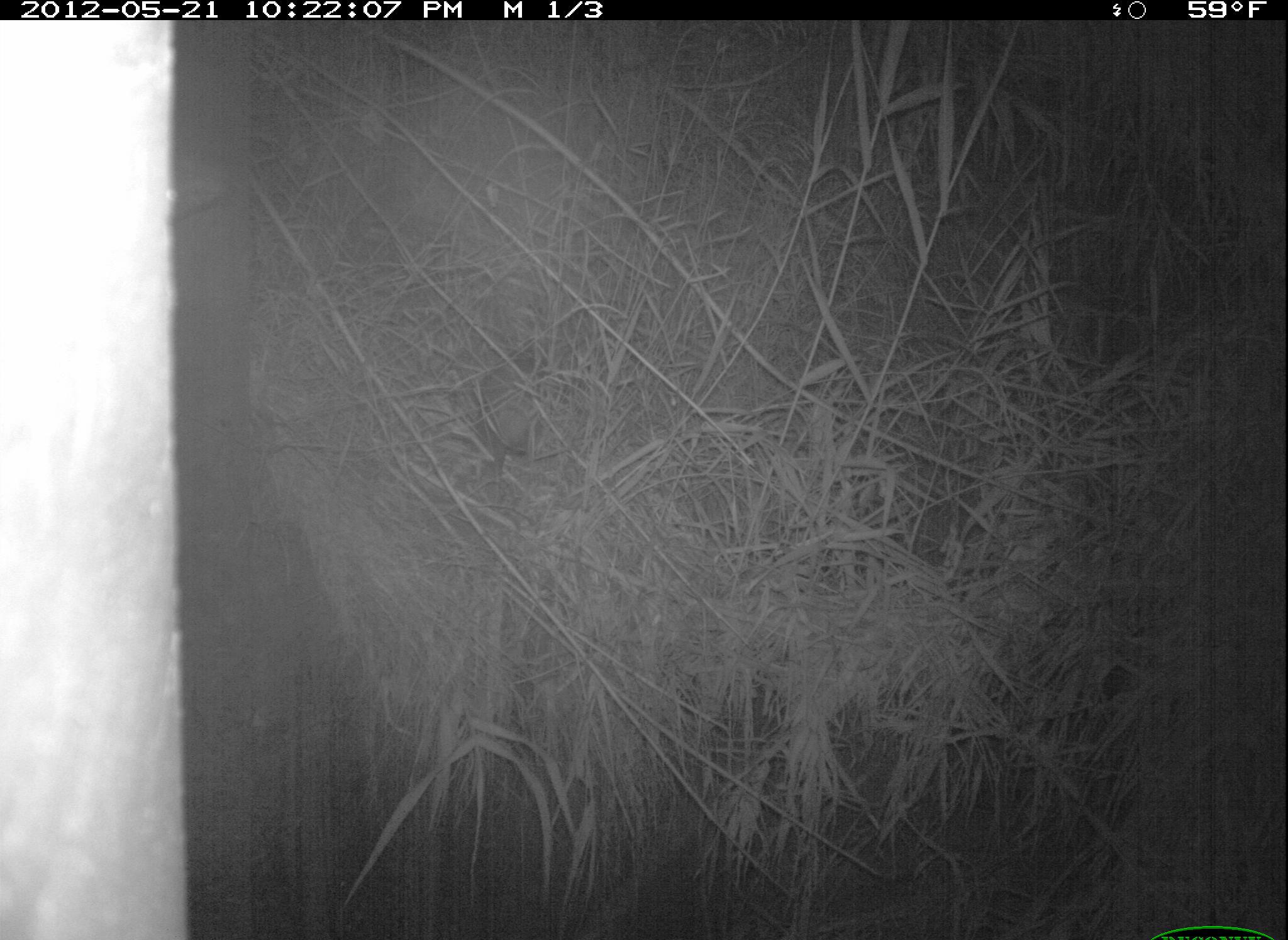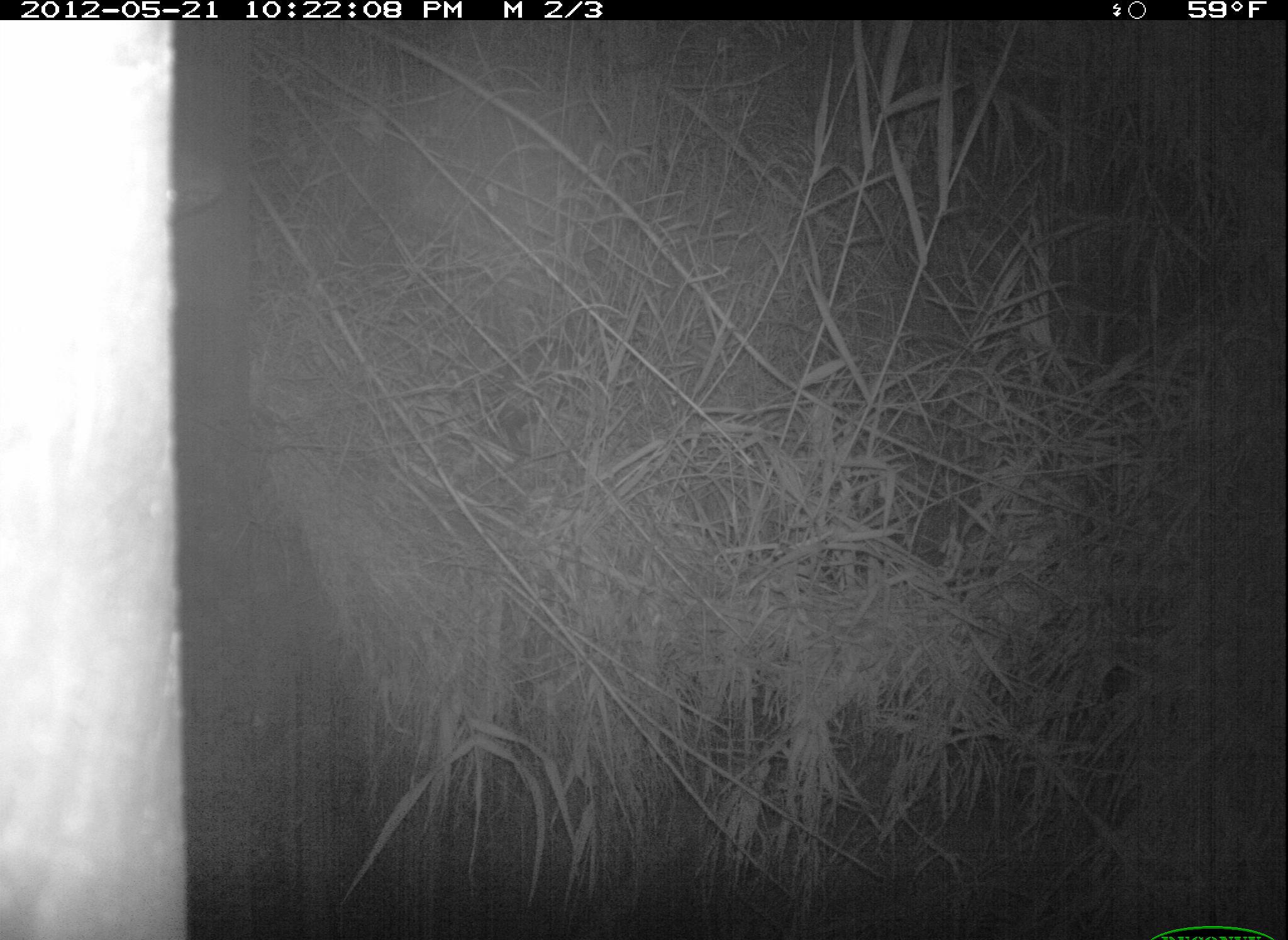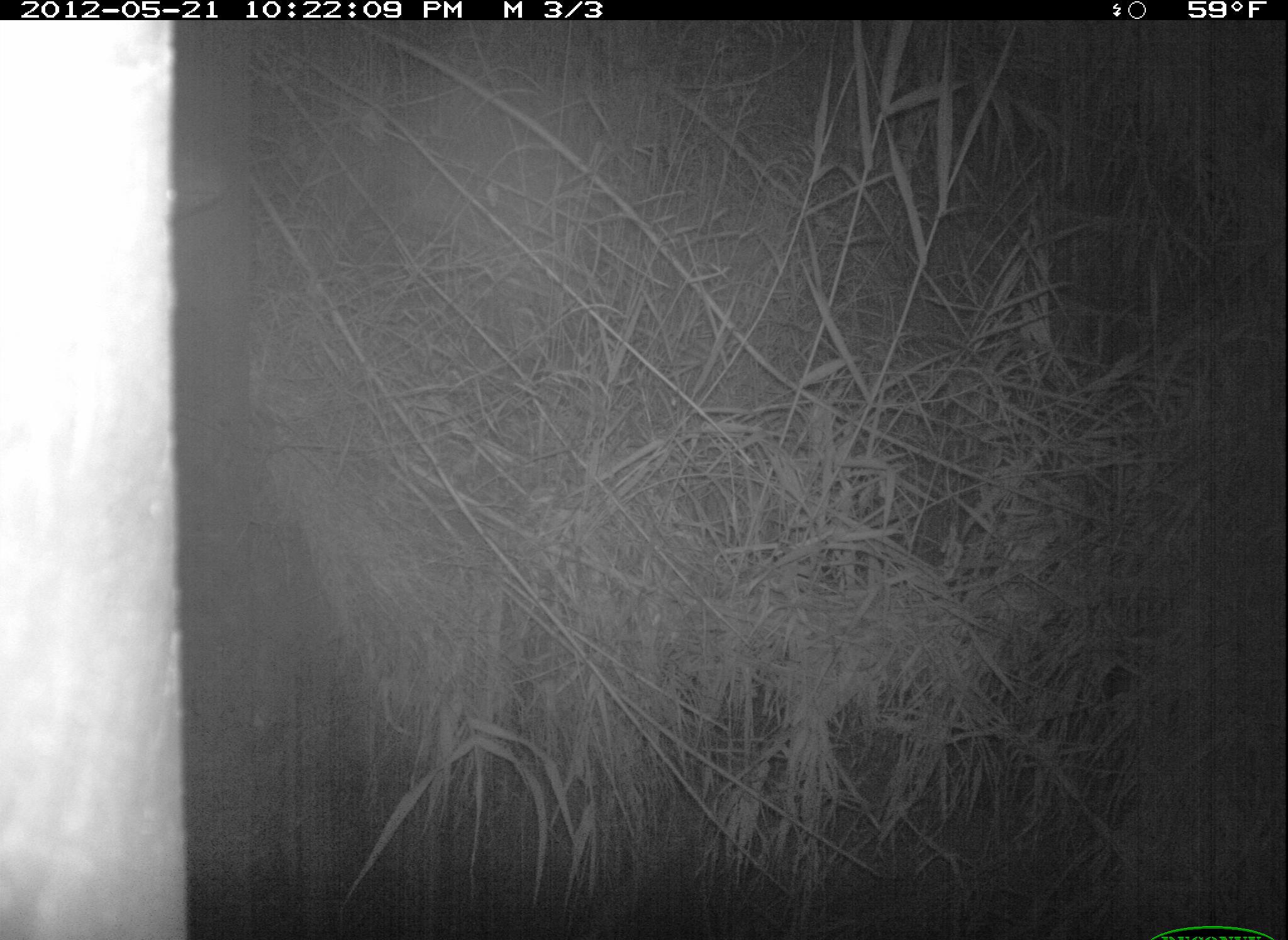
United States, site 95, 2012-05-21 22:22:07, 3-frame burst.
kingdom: Animalia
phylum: Chordata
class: Mammalia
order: Didelphimorphia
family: Didelphidae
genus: Didelphis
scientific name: Didelphis virginiana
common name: virginia opossum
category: opossum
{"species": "opossum (virginia opossum) (Didelphis virginiana)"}